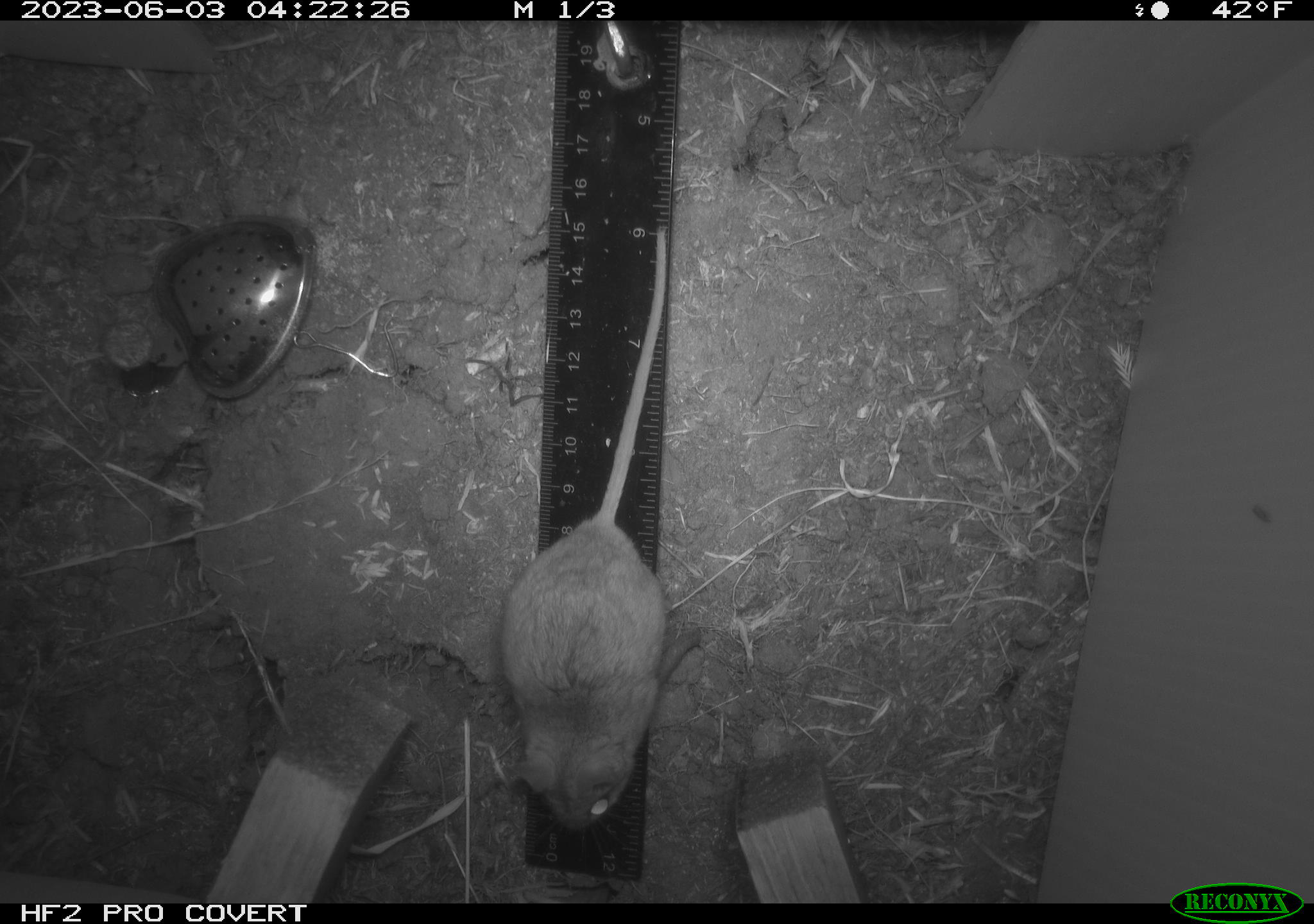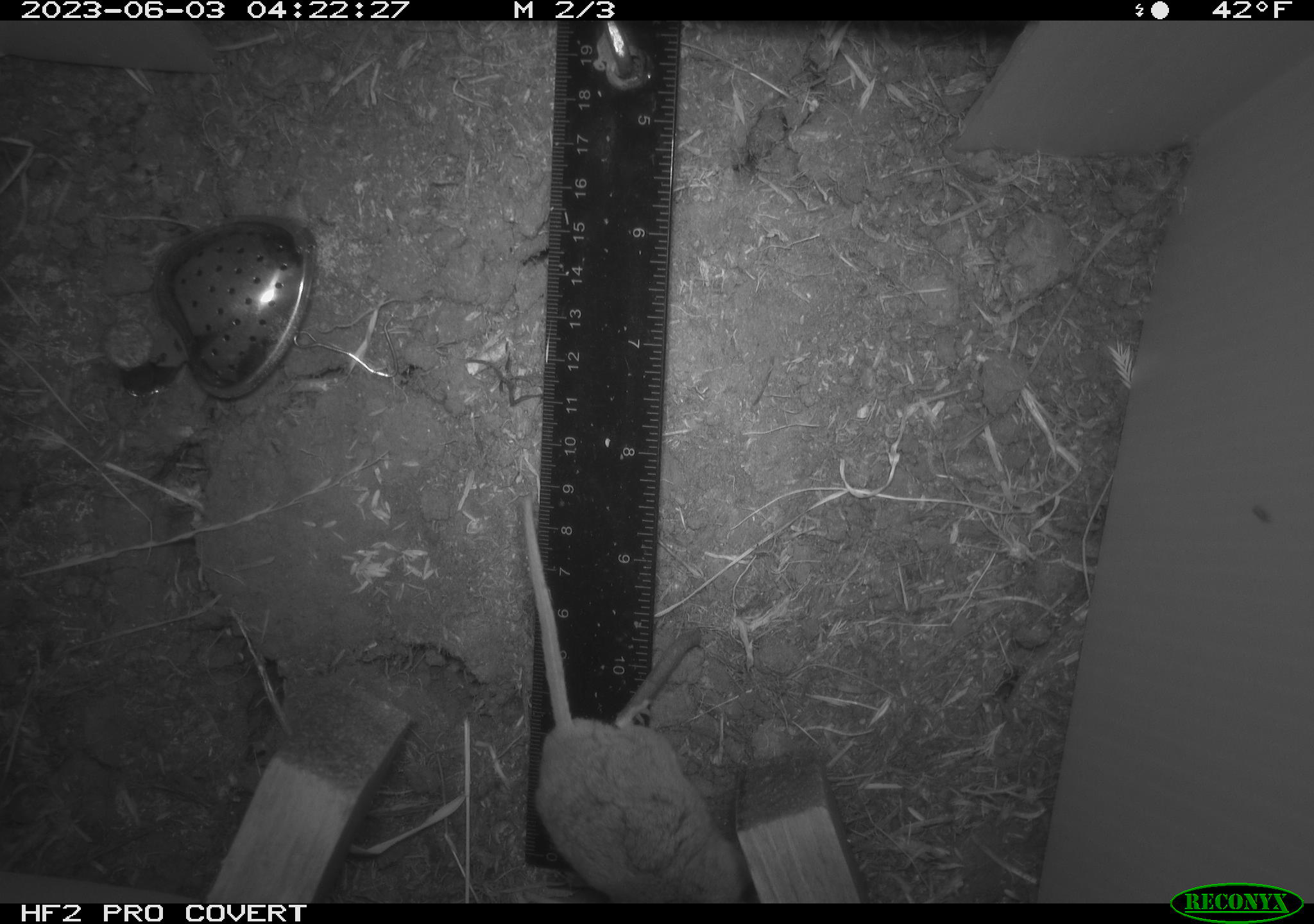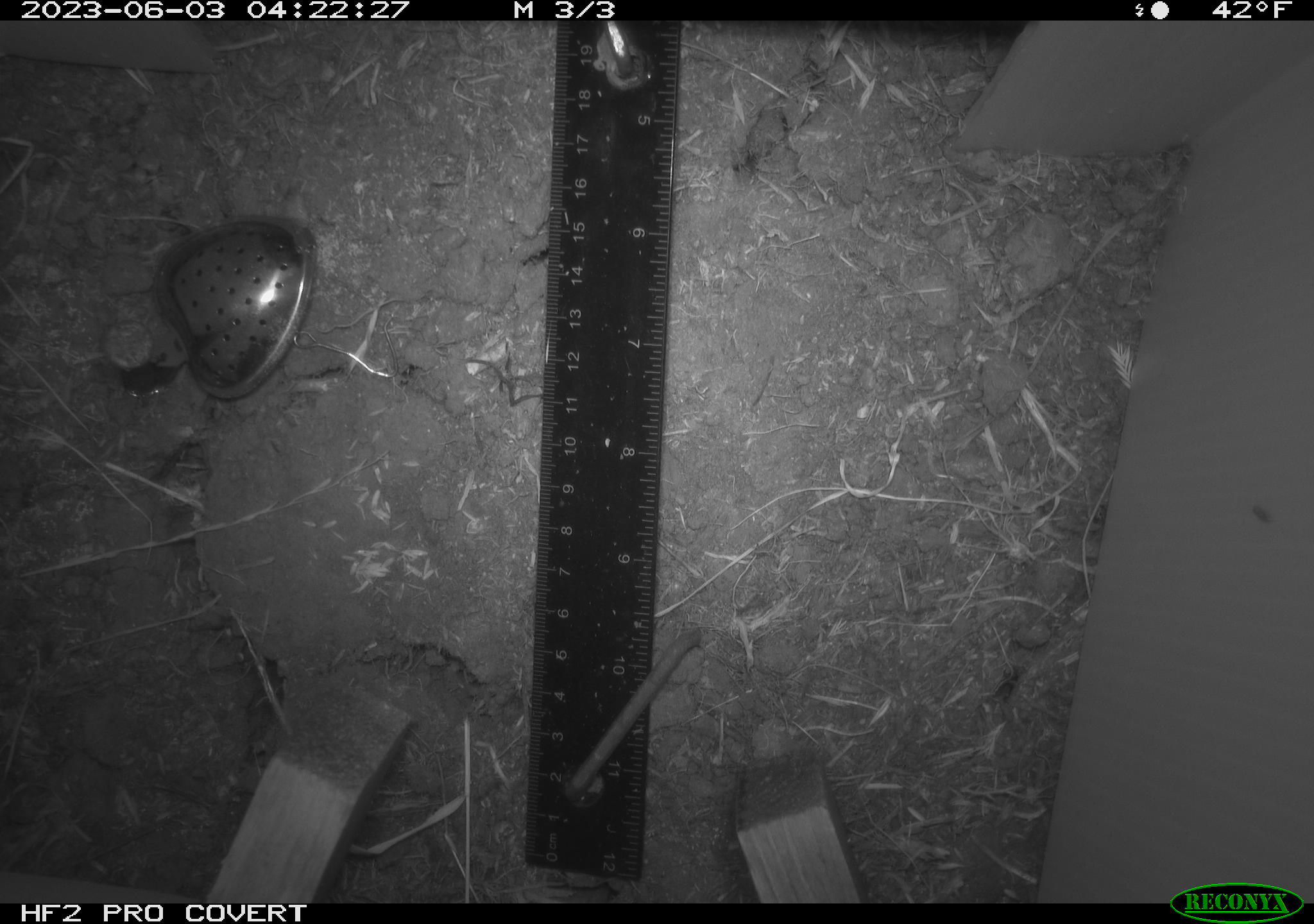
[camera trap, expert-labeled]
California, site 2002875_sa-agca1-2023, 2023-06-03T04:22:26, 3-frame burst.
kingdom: Animalia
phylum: Chordata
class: Mammalia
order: Rodentia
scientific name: Rodentia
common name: mouse species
Mouse species (Rodentia).